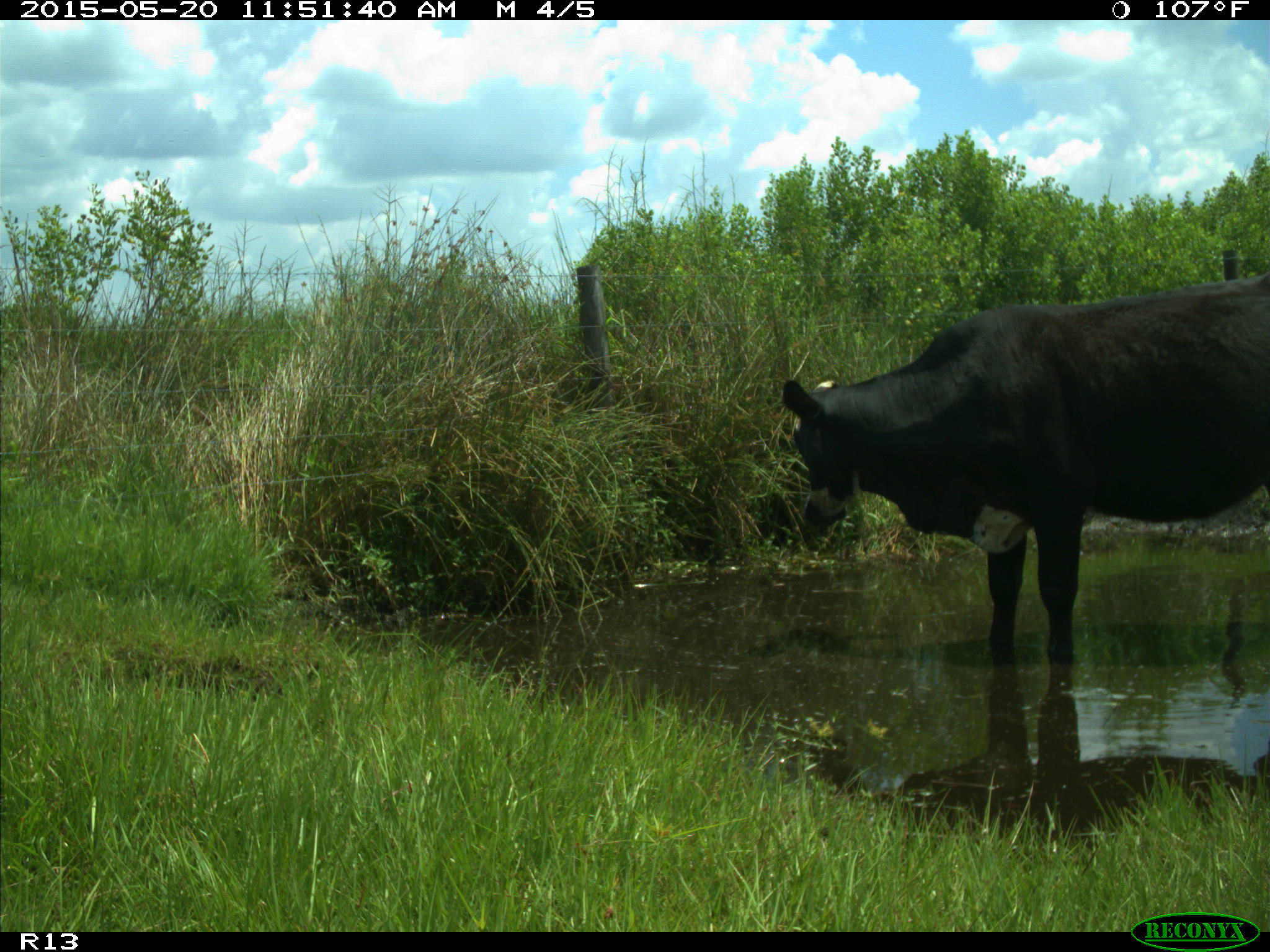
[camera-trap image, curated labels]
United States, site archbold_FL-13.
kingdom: Animalia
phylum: Chordata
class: Mammalia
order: Artiodactyla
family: Bovidae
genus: Bos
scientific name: Bos taurus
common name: domestic cow